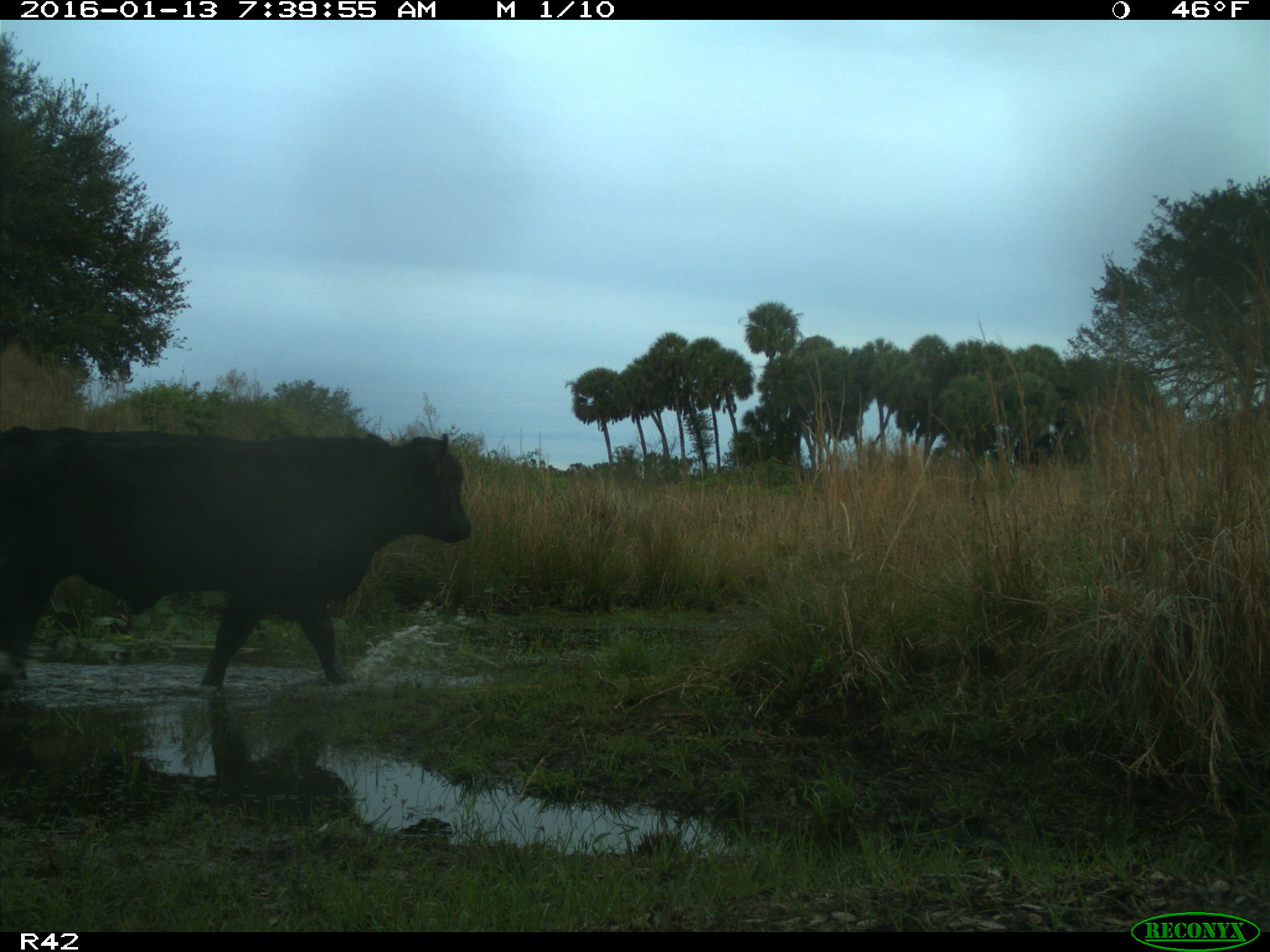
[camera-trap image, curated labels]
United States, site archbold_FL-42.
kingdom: Animalia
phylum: Chordata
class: Mammalia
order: Artiodactyla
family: Bovidae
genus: Bos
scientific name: Bos taurus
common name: domestic cow